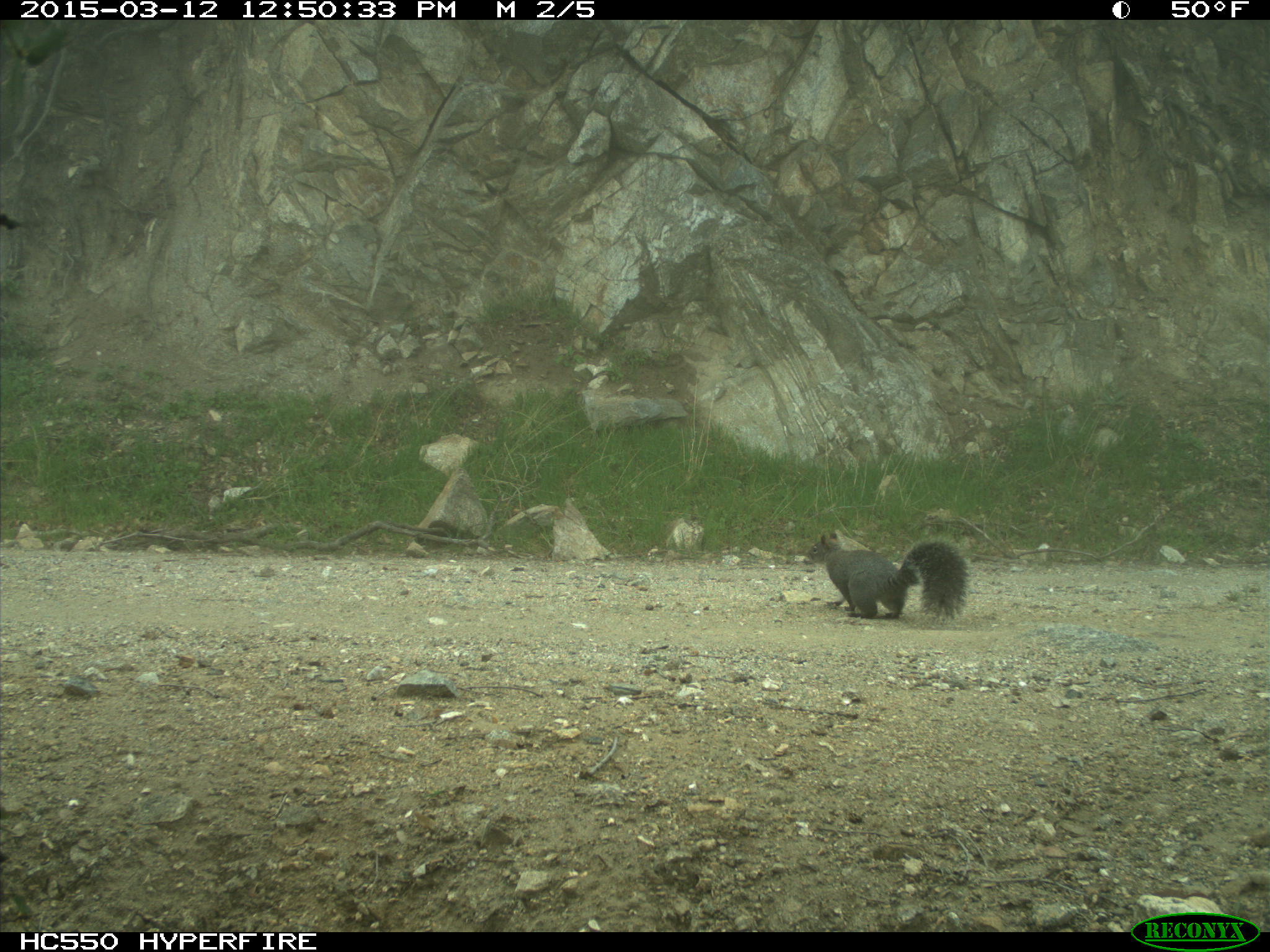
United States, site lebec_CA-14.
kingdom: Animalia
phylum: Chordata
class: Mammalia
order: Rodentia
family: Sciuridae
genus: Sciurus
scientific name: Sciurus carolinensis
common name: eastern gray squirrel